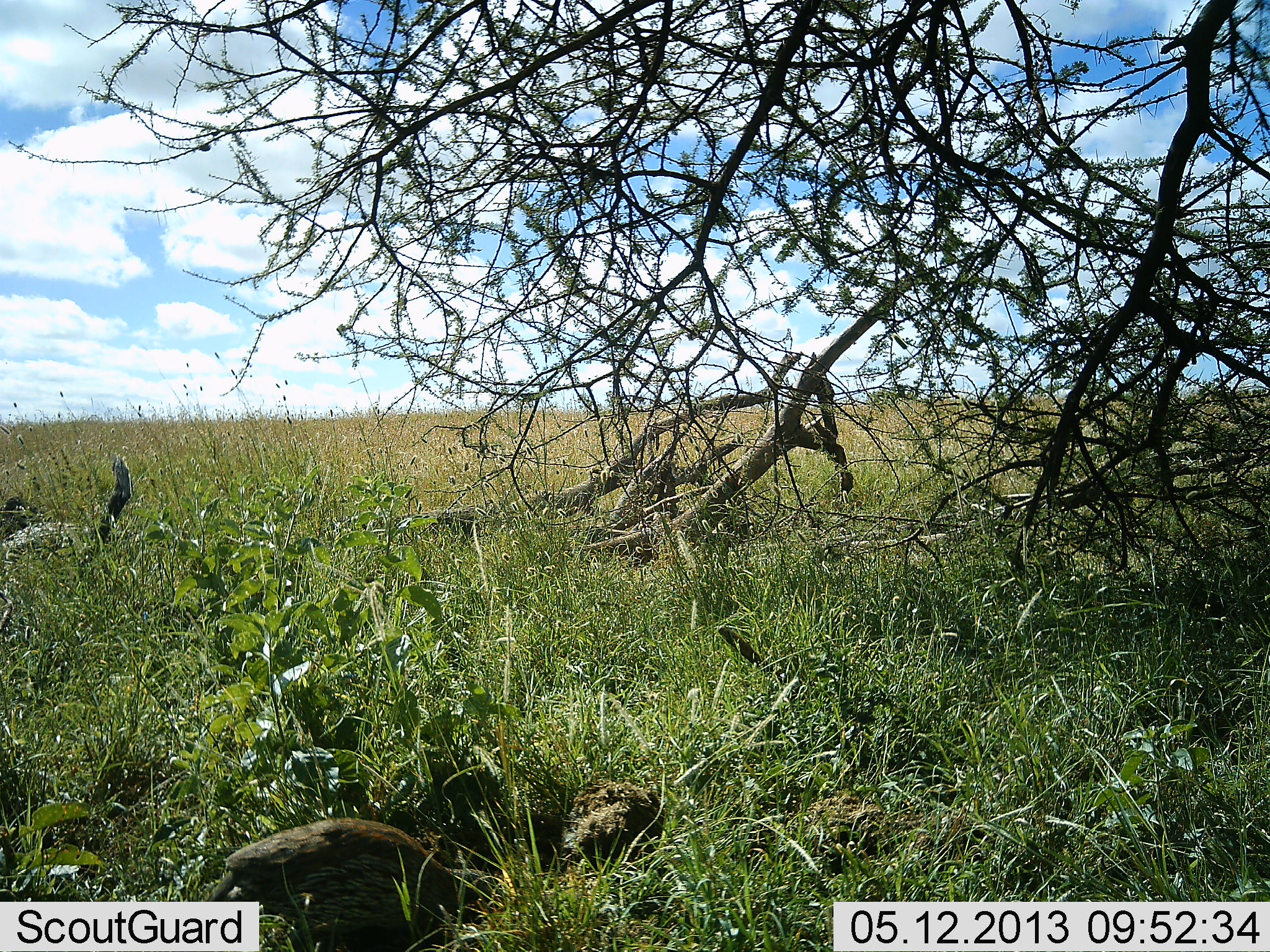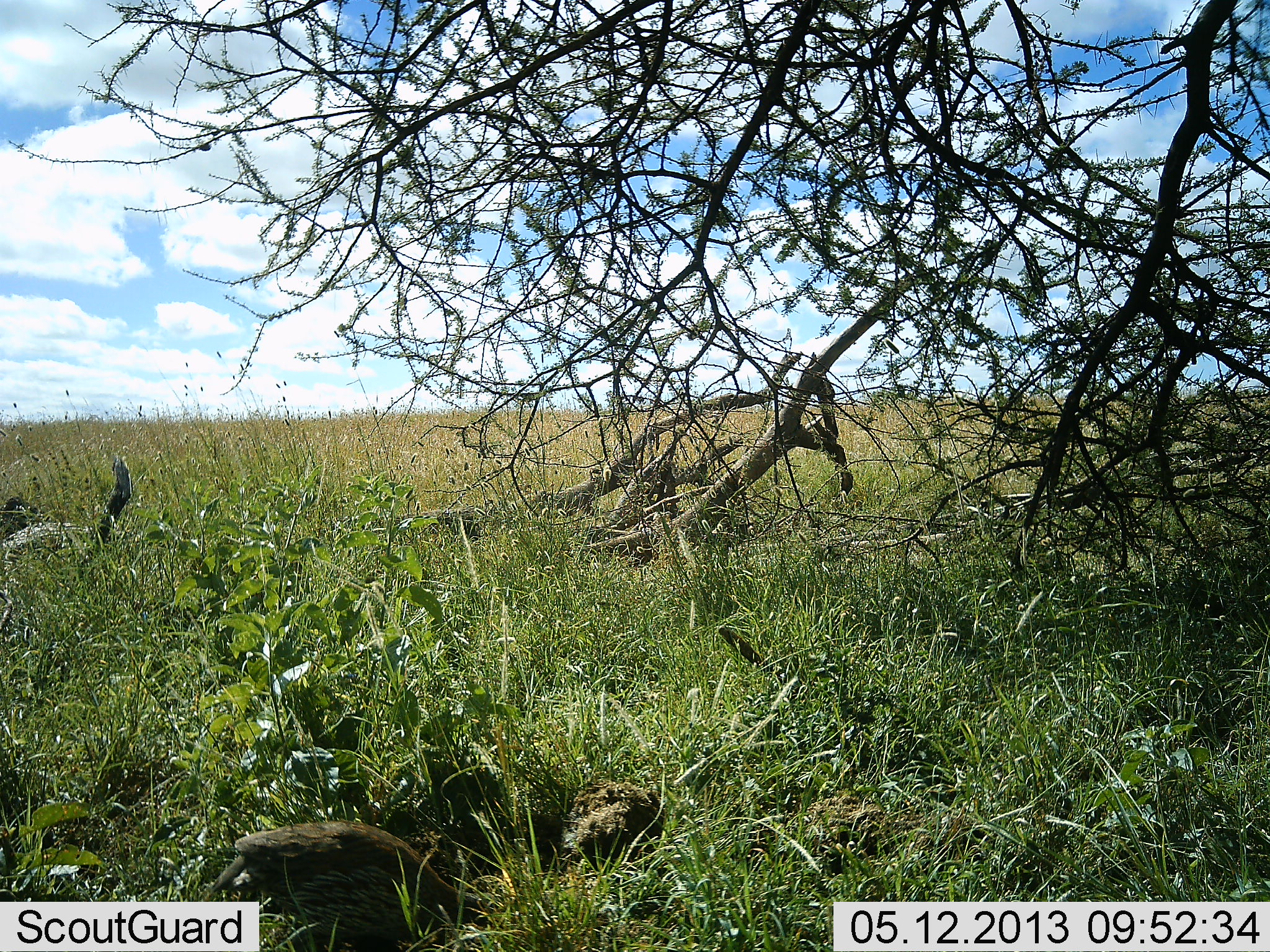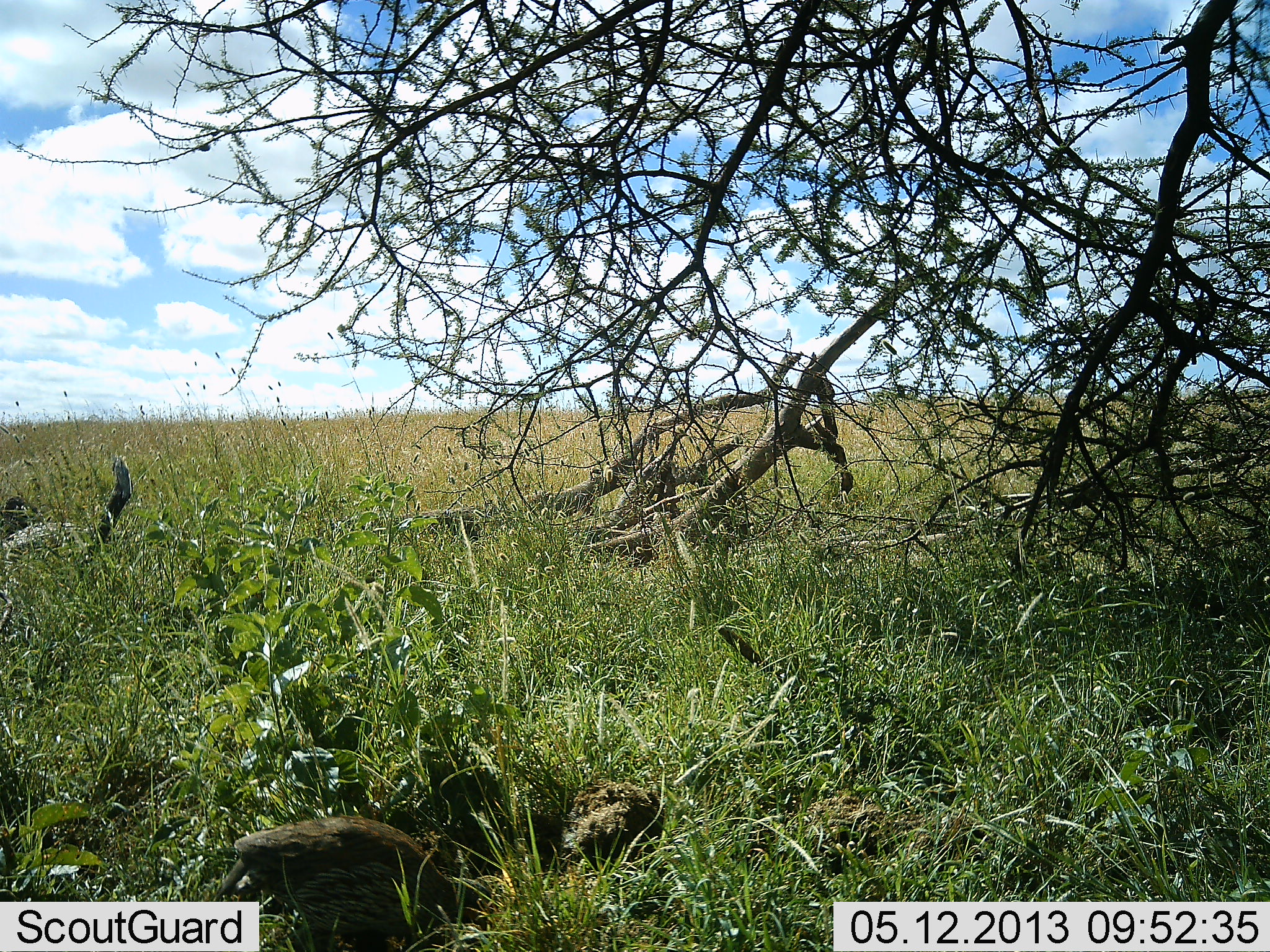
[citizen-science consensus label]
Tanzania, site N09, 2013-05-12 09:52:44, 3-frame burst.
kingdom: Animalia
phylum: Chordata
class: Mammalia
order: Carnivora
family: Herpestidae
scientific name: Herpestidae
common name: mongoose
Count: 1.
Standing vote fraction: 25%.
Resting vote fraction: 25%.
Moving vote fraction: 0%.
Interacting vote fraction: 25%.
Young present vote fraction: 0%.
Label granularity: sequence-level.